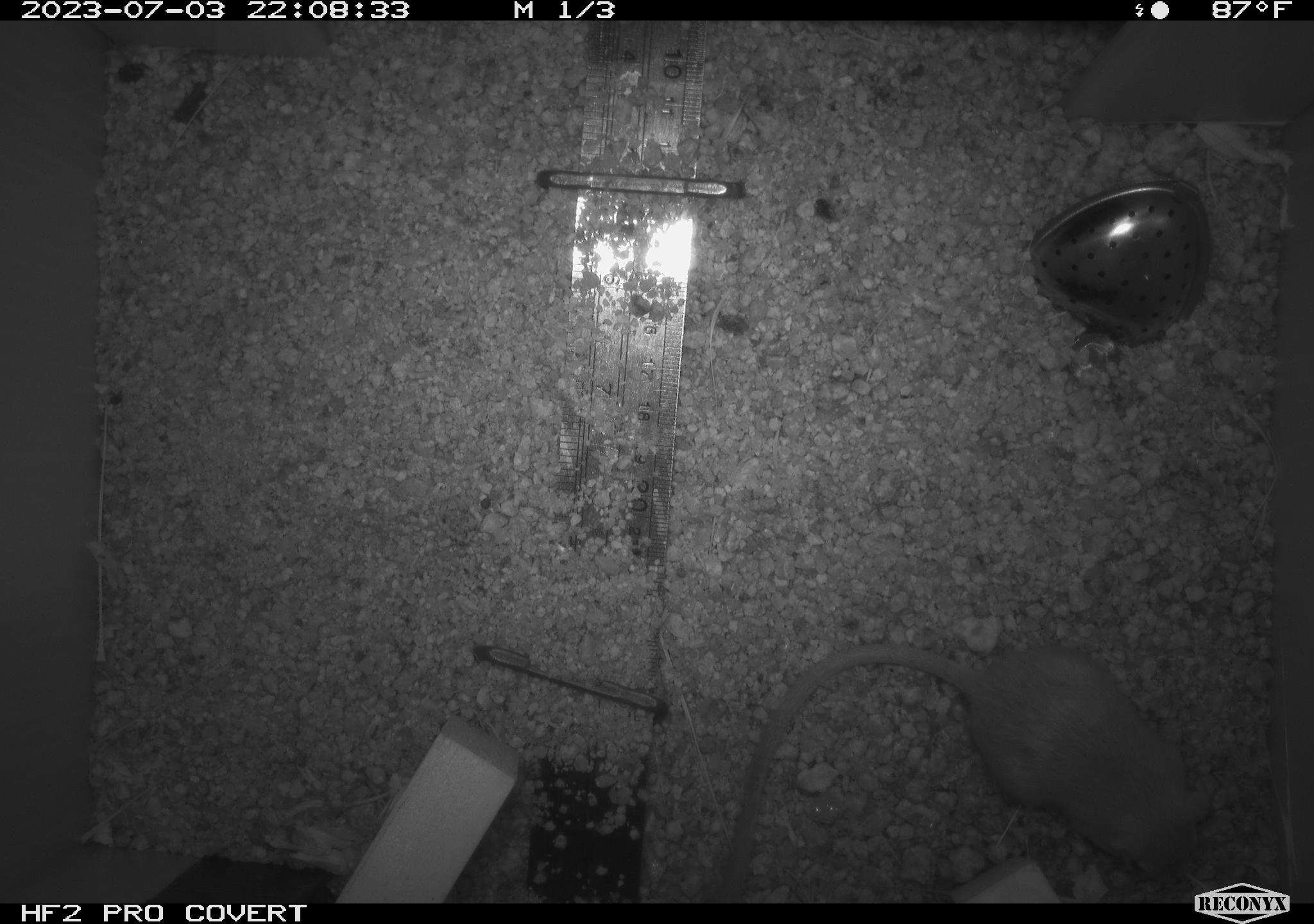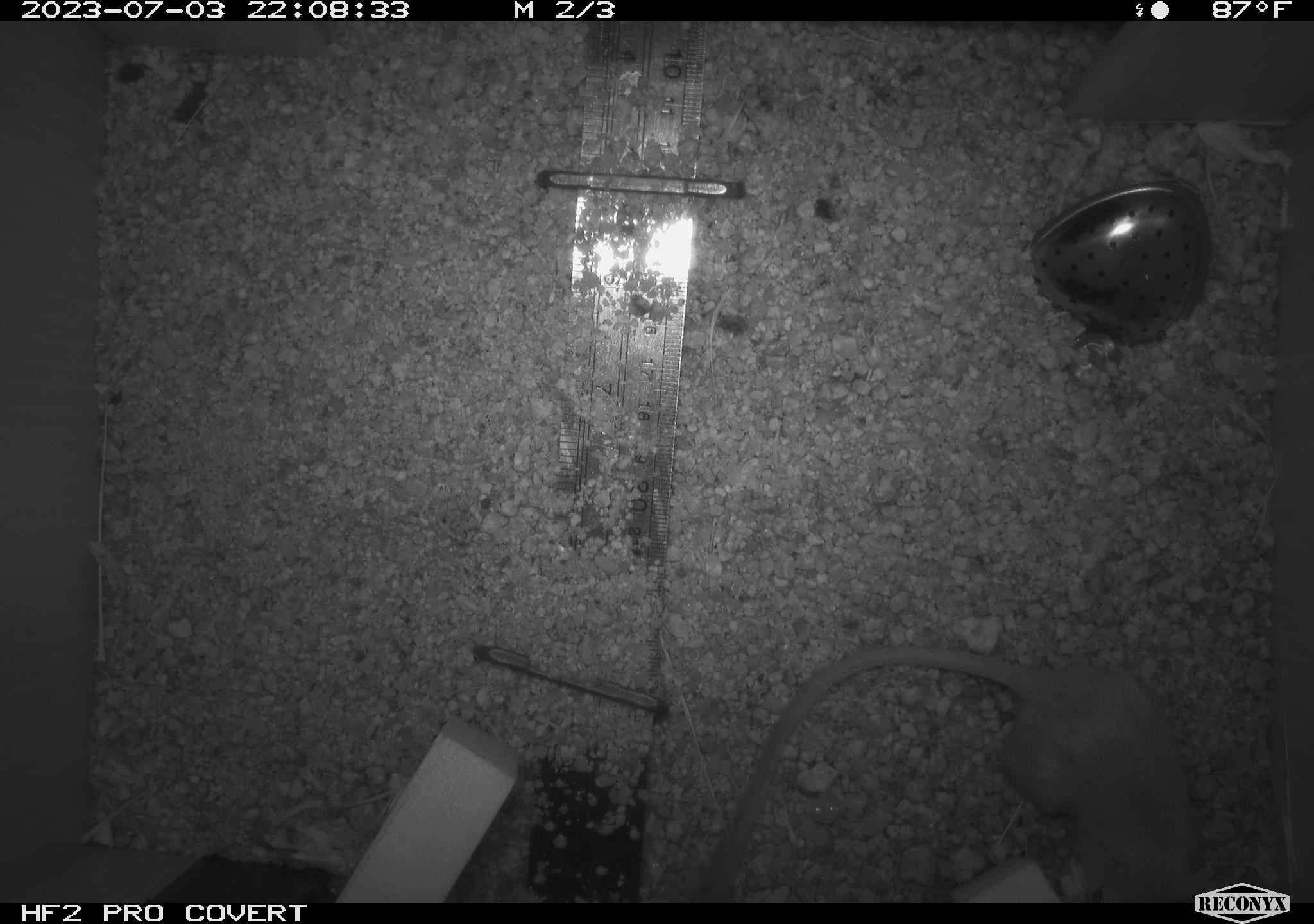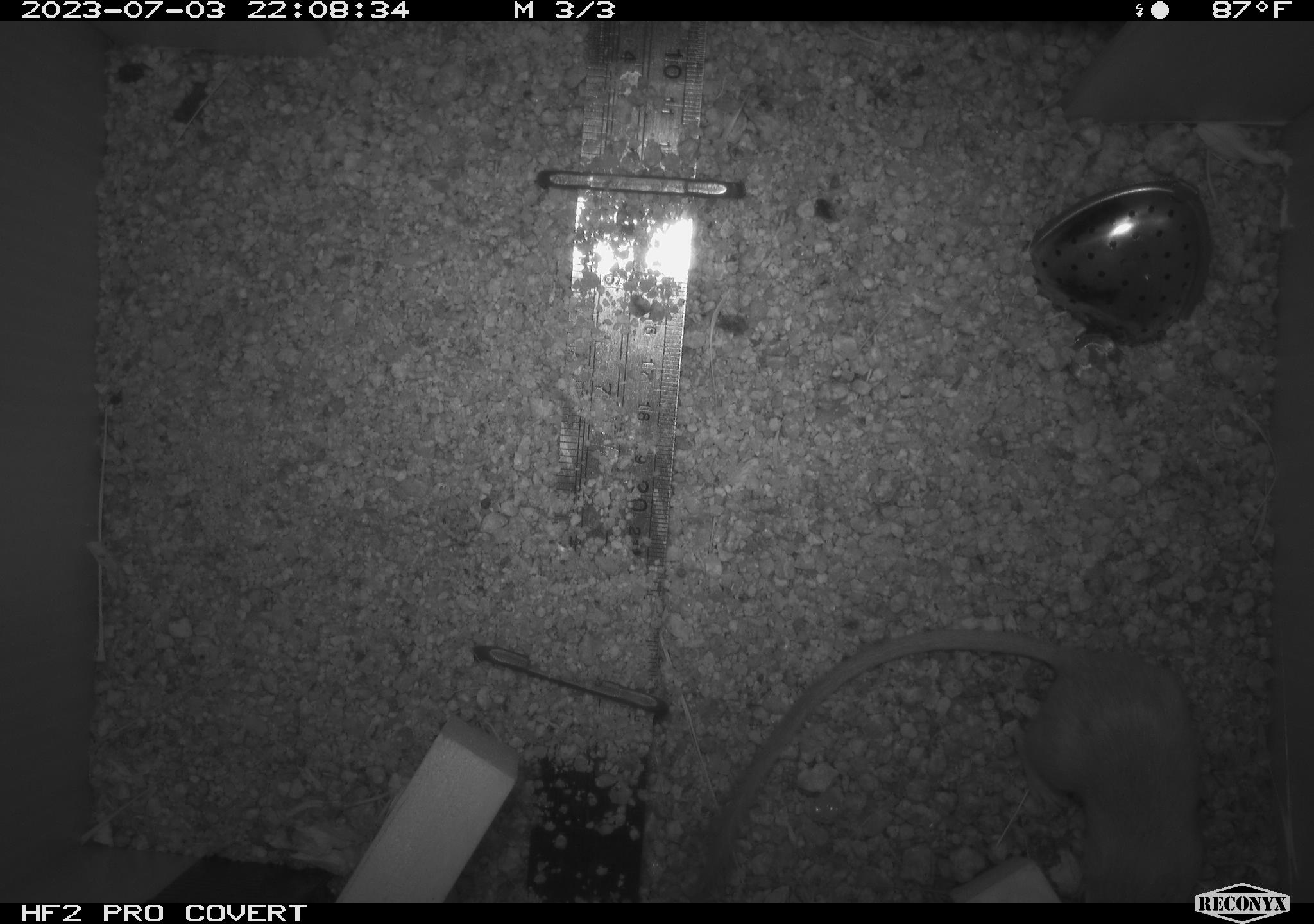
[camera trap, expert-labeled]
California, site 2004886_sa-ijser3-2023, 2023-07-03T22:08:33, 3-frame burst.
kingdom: Animalia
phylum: Chordata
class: Mammalia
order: Rodentia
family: Heteromyidae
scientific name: Heteromyidae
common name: kangaroo rats and pocket mice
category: heteromyidae family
Heteromyidae family (kangaroo rats and pocket mice) (Heteromyidae).